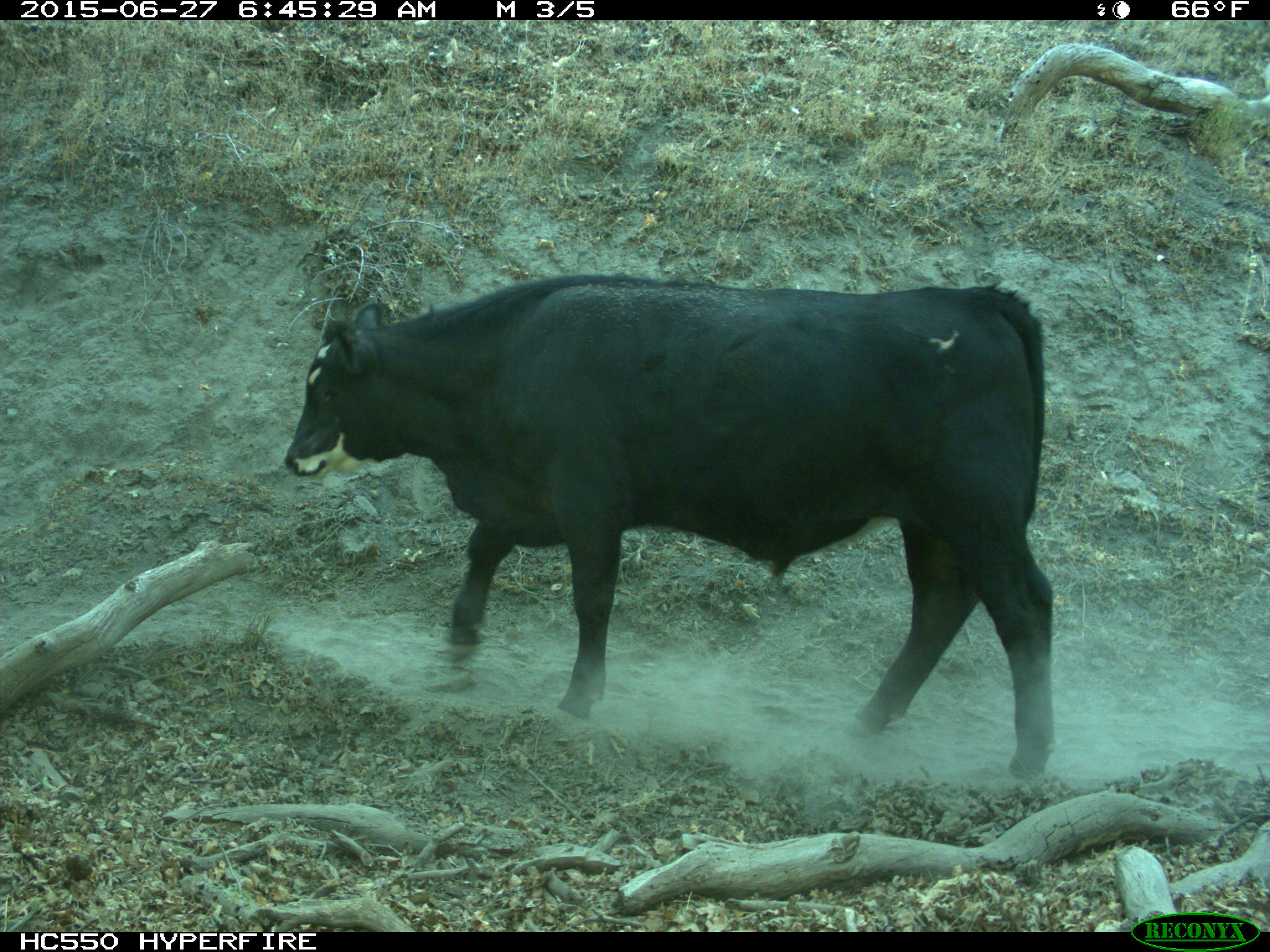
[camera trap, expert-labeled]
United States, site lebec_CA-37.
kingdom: Animalia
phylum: Chordata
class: Mammalia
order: Artiodactyla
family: Bovidae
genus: Bos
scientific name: Bos taurus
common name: domestic cow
Bos taurus (domestic cow).